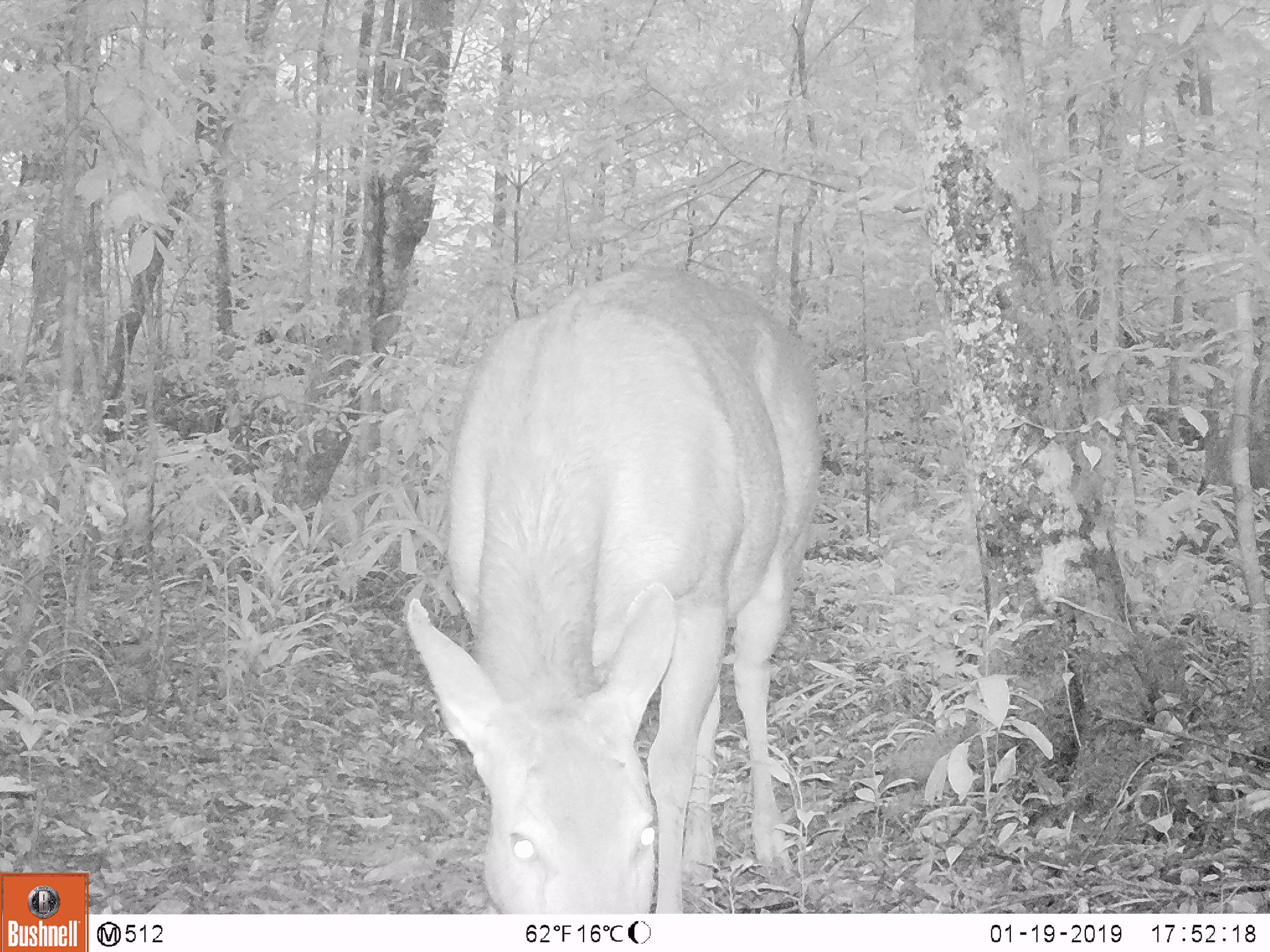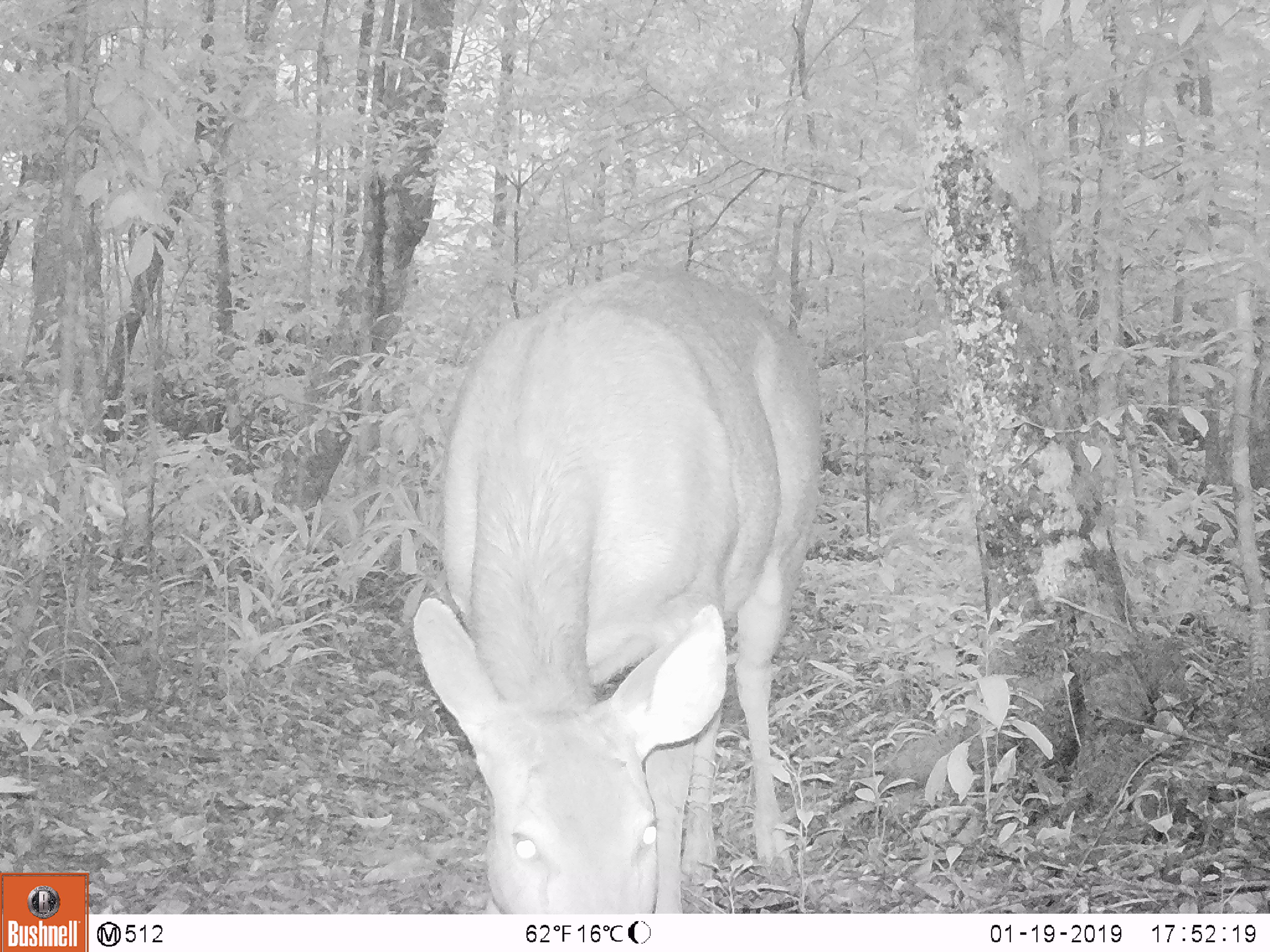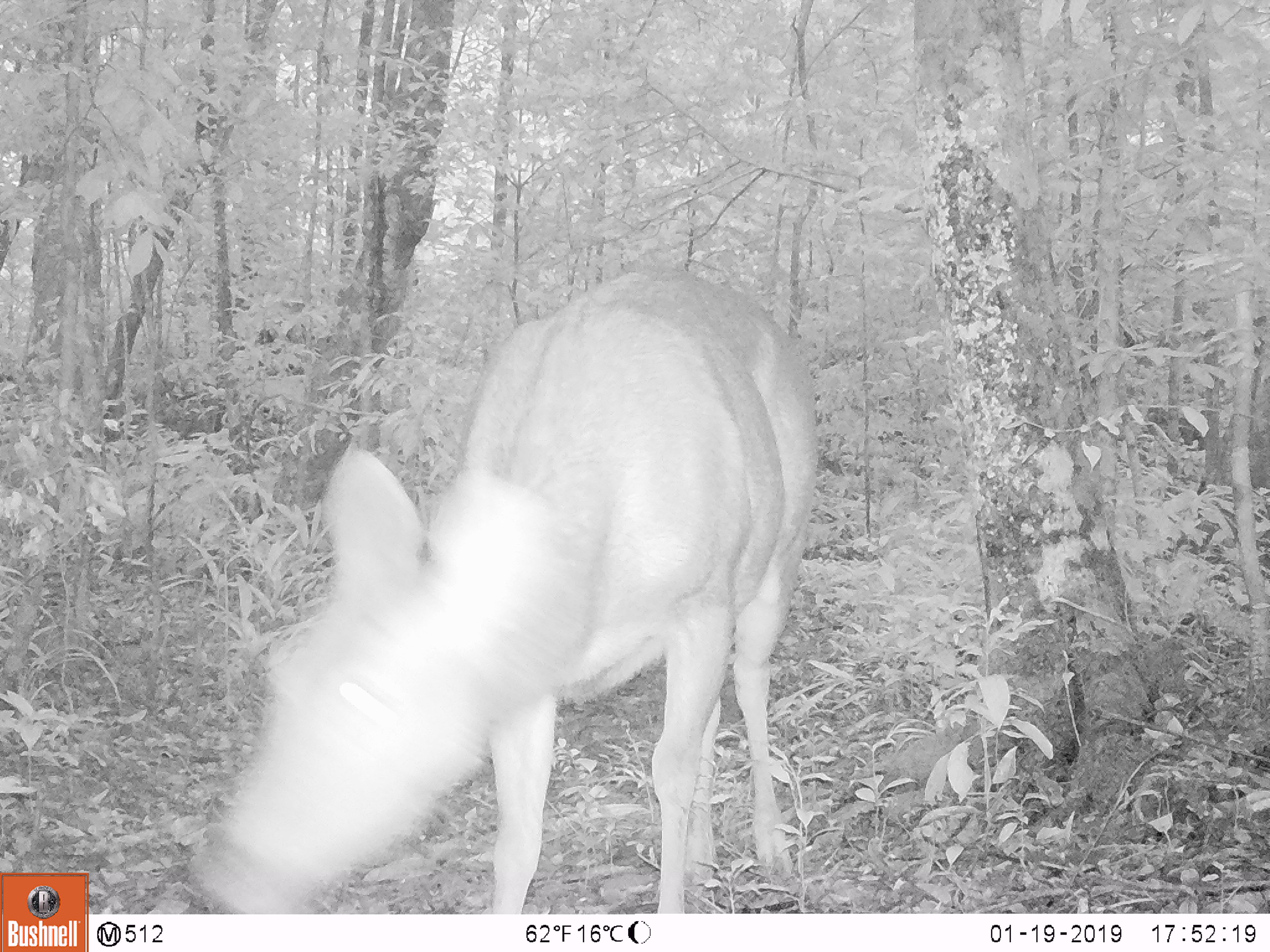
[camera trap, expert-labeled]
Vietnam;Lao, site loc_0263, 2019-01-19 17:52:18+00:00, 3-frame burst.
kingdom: Animalia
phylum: Chordata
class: Mammalia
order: Artiodactyla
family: Cervidae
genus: Rusa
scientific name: Rusa unicolor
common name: sambar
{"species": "sambar (Rusa unicolor)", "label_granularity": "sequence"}